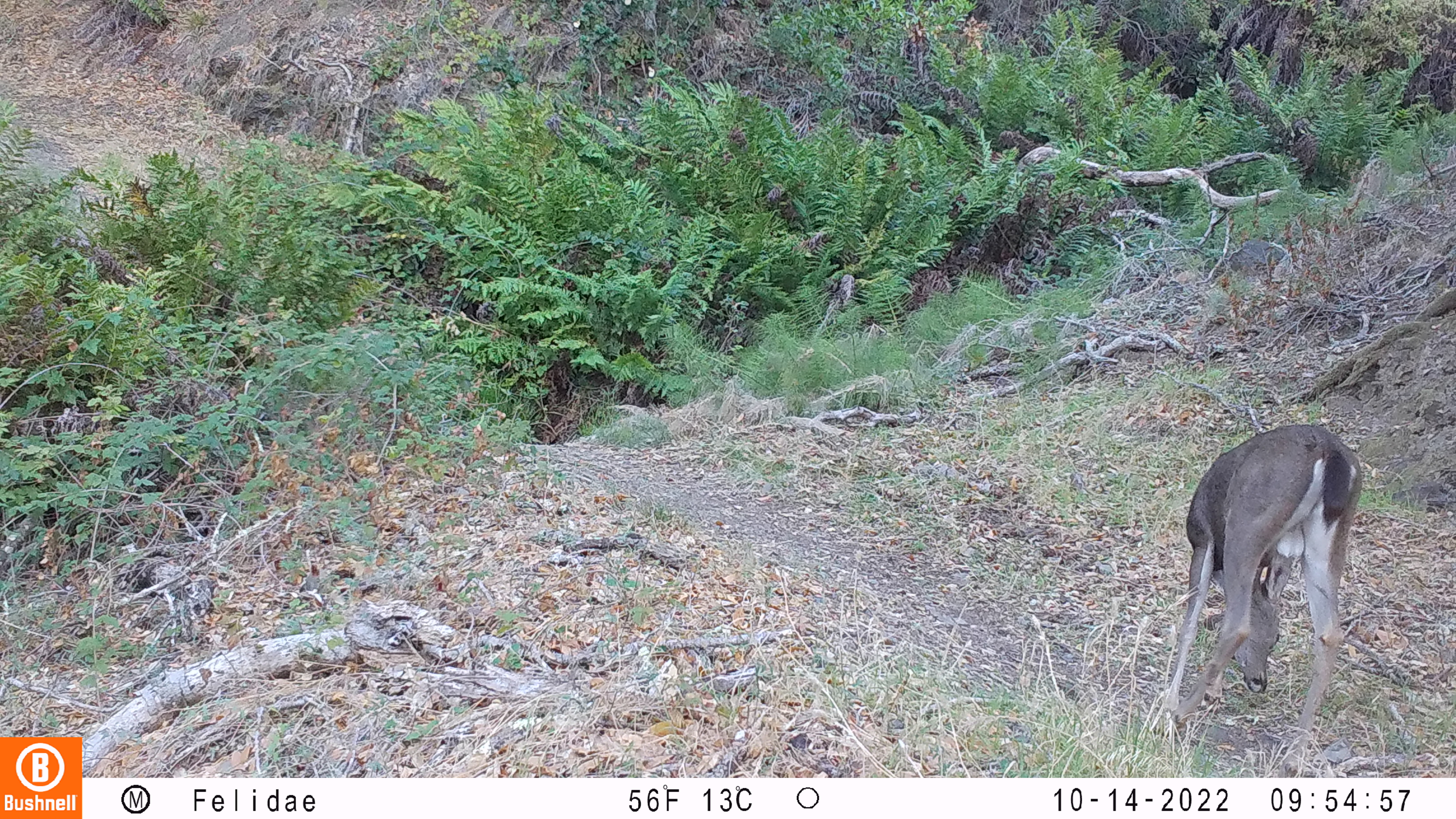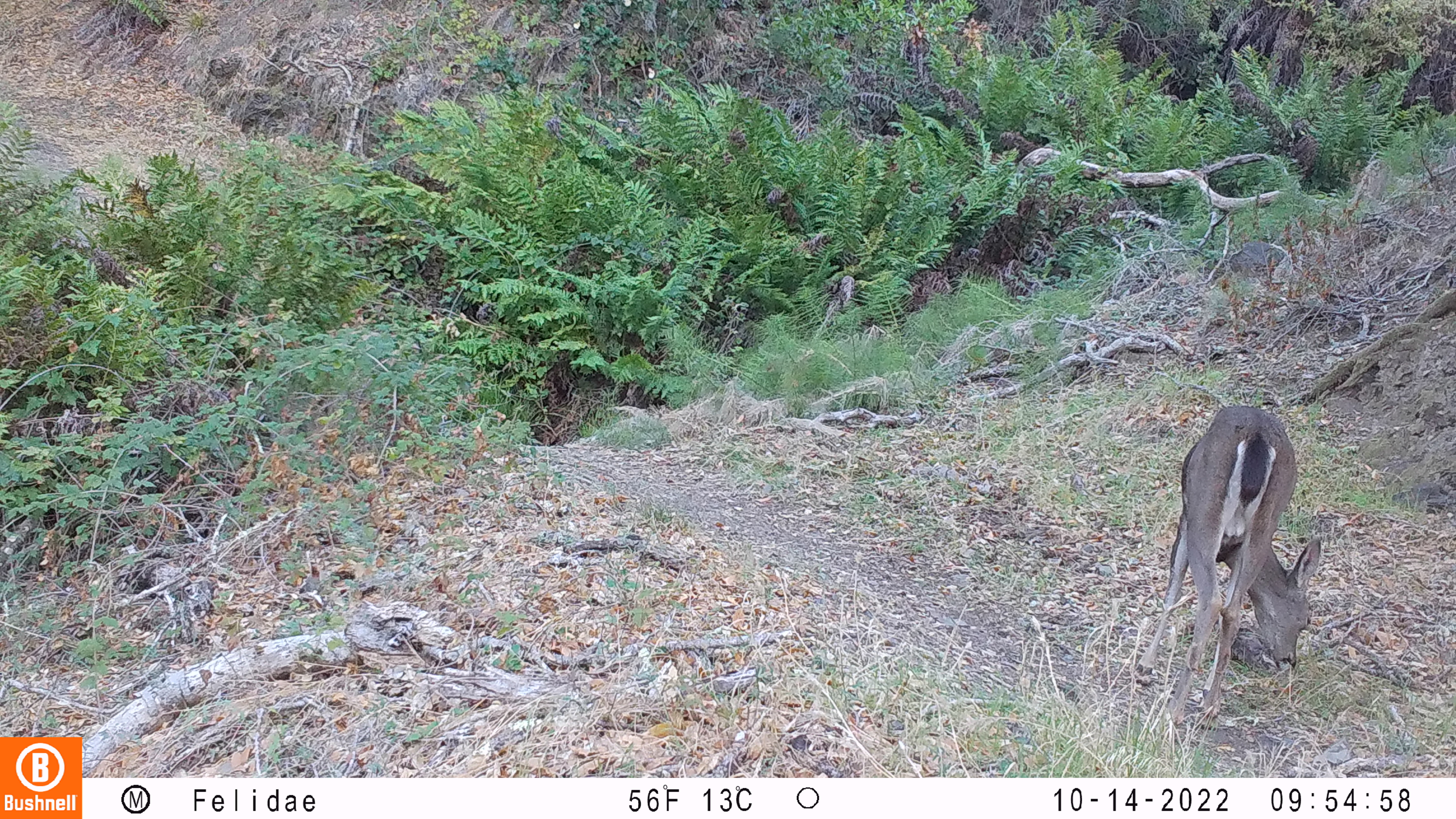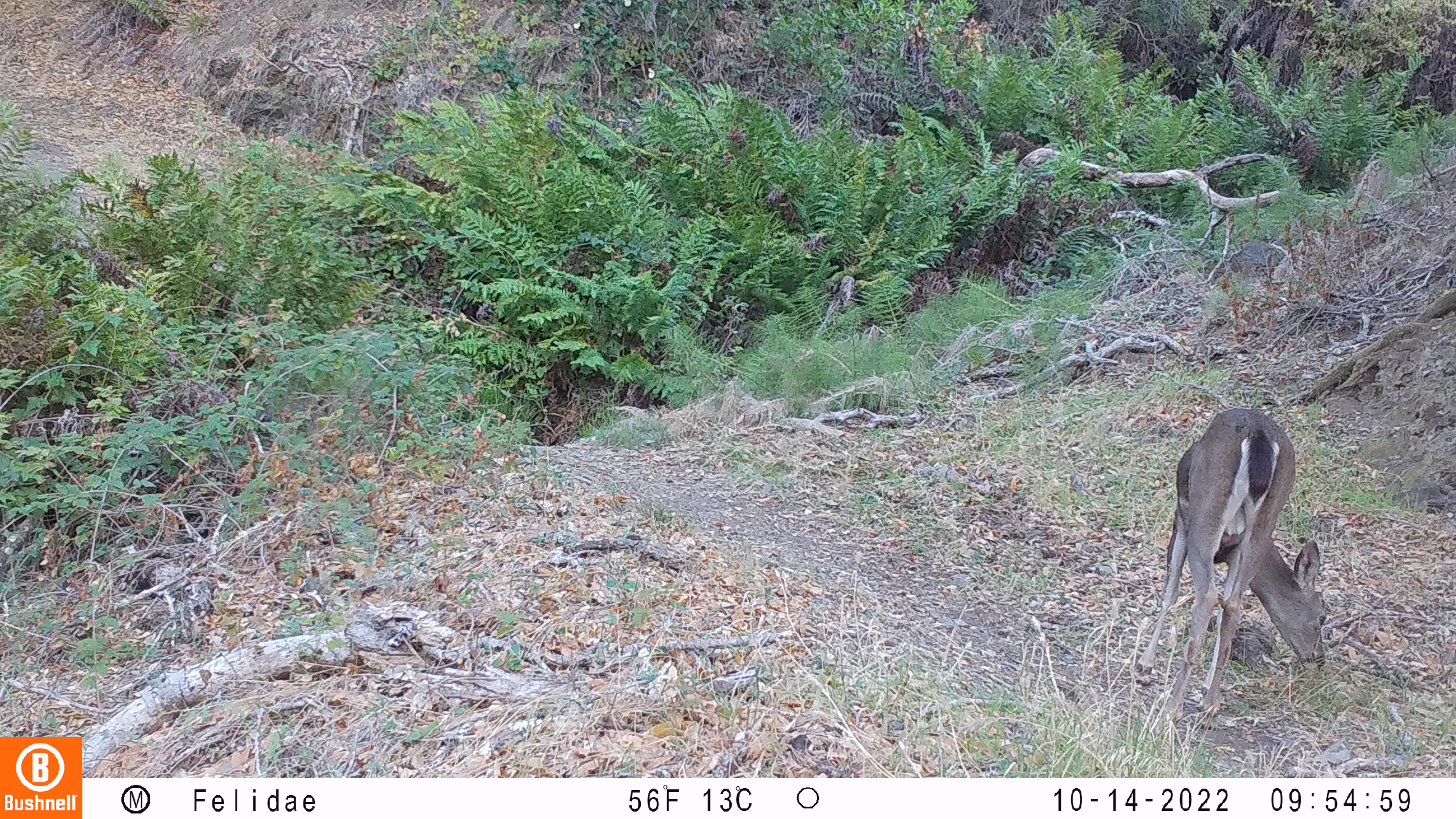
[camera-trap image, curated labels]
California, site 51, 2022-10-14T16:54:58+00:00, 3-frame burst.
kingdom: Animalia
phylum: Chordata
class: Mammalia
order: Artiodactyla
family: Cervidae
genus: Odocoileus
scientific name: Odocoileus hemionus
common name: mule deer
Mule deer (Odocoileus hemionus).